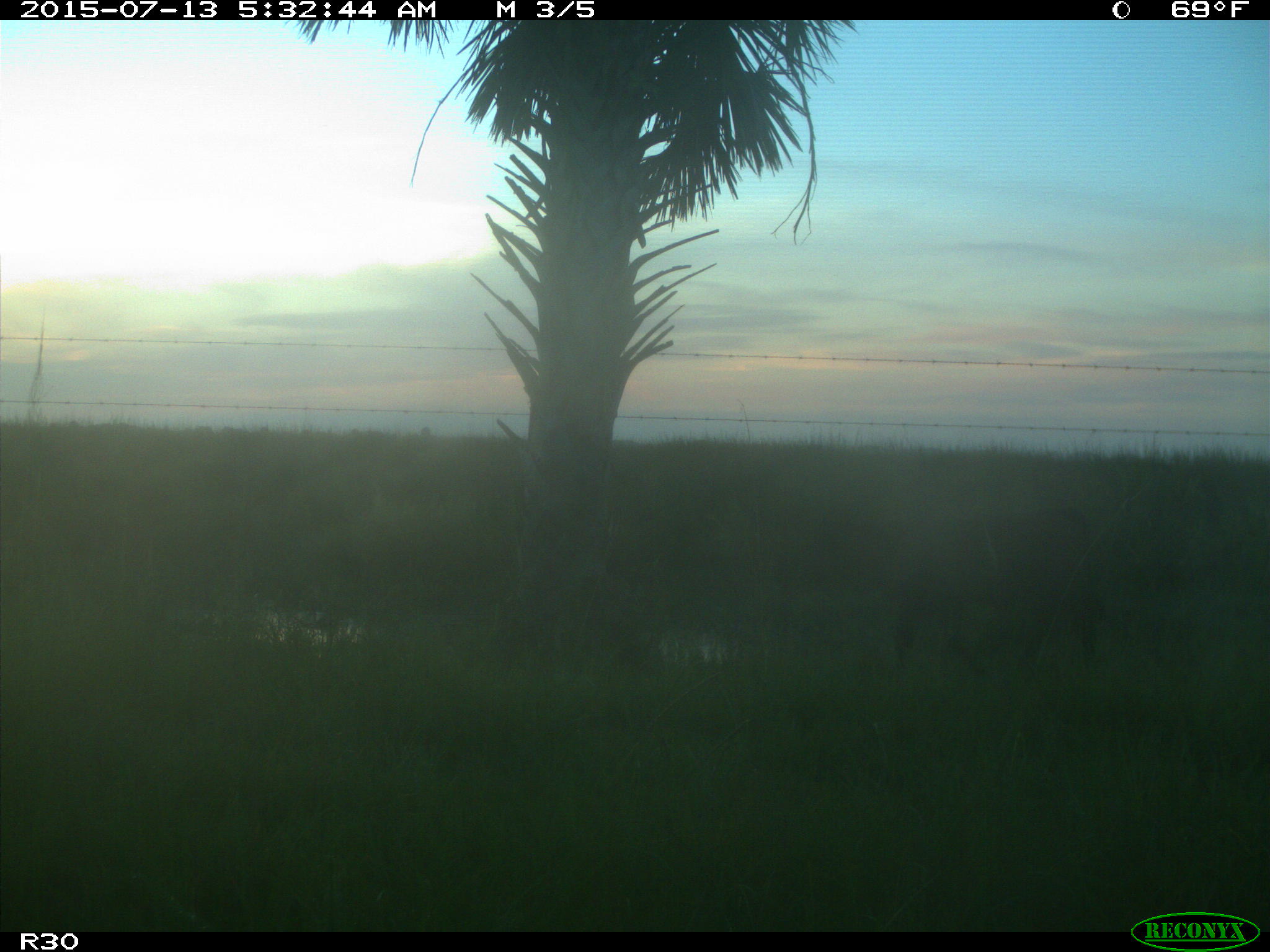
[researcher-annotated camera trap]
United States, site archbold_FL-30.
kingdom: Animalia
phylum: Chordata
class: Mammalia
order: Artiodactyla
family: Bovidae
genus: Bos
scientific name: Bos taurus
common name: domestic cow